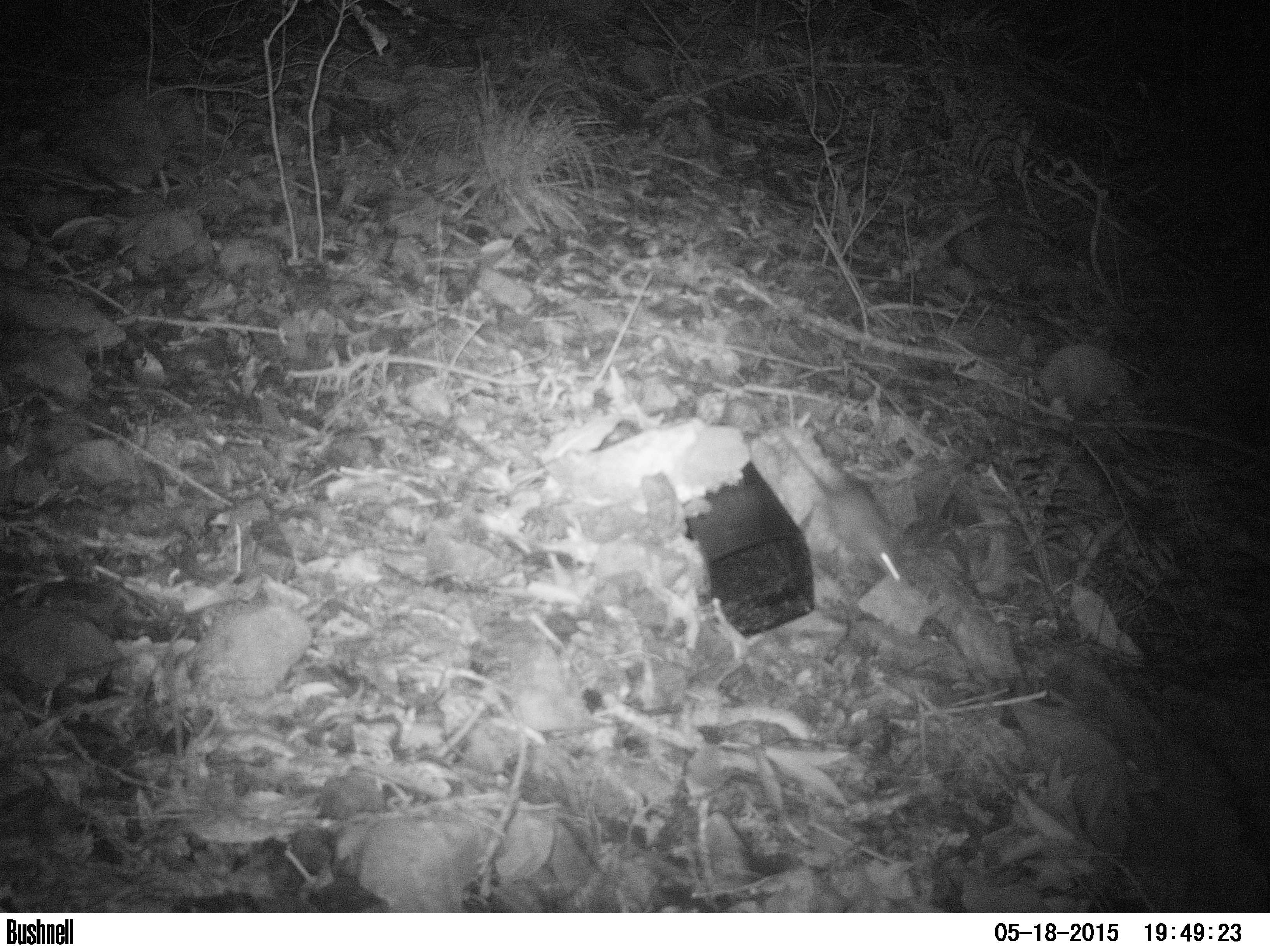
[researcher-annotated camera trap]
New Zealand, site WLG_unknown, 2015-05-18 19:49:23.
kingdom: Animalia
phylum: Chordata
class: Mammalia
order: Rodentia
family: Muridae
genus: Rattus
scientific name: Rattus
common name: rat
Rat (Rattus).